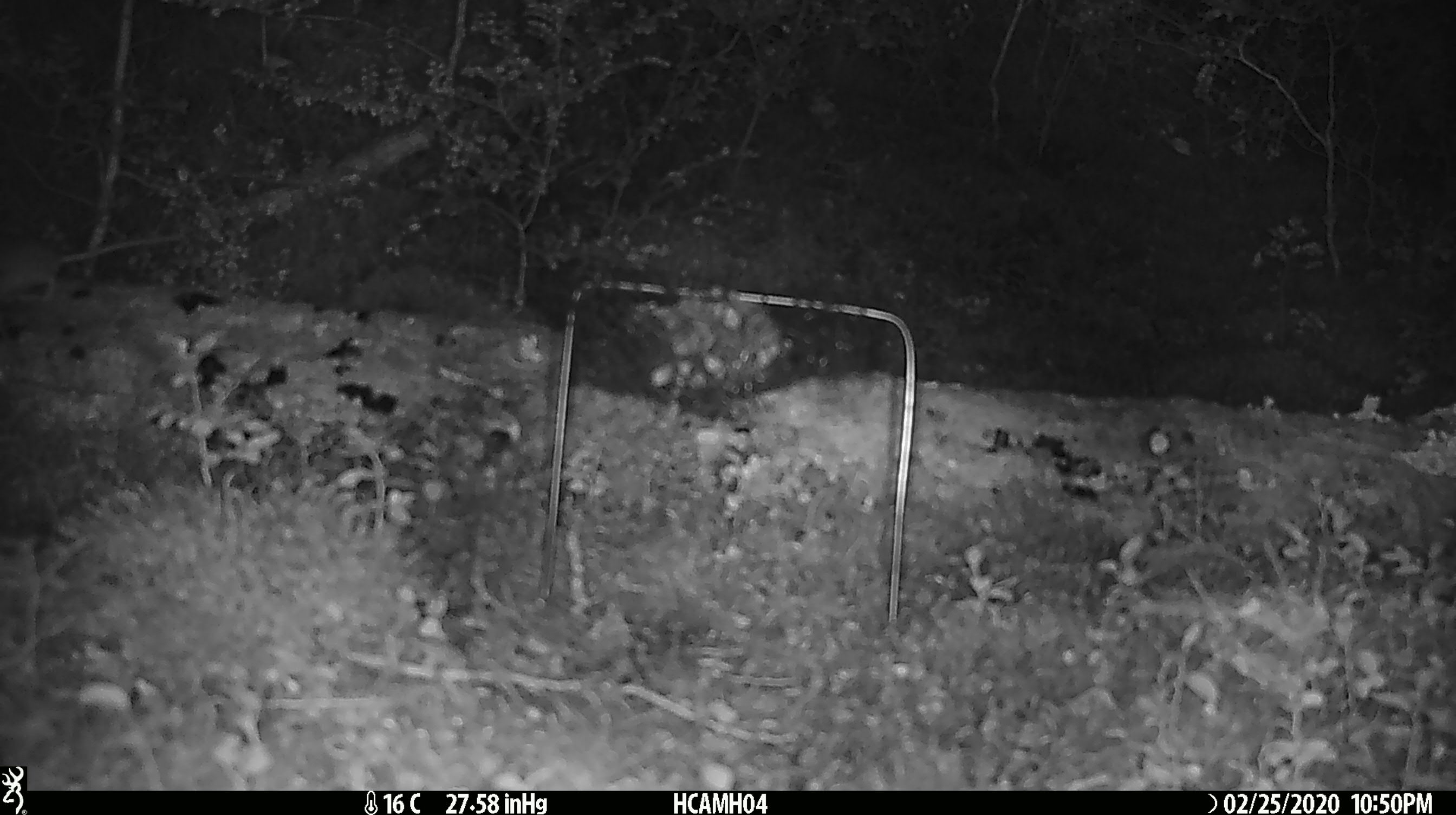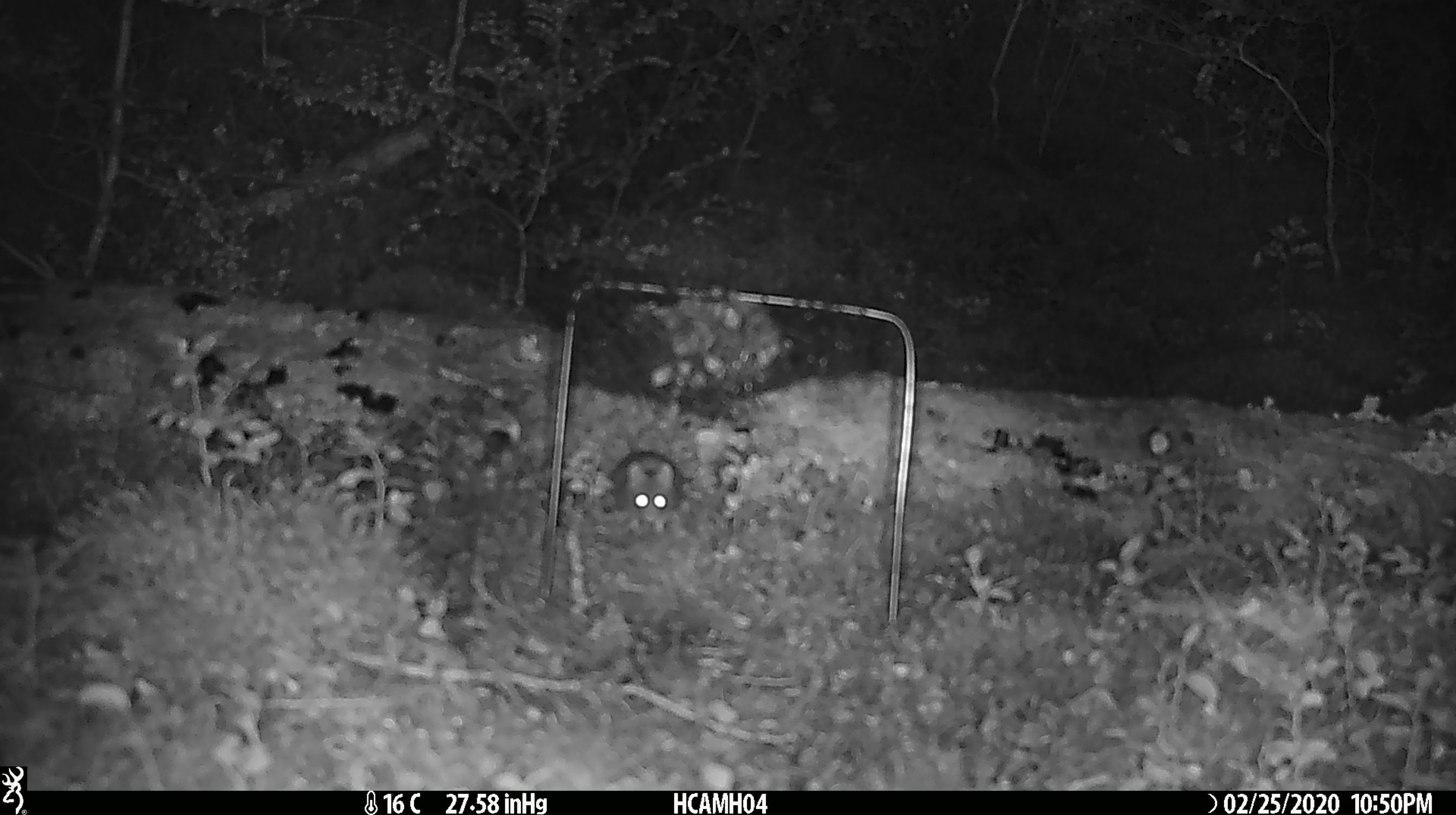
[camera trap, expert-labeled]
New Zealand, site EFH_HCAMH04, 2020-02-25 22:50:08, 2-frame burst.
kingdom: Animalia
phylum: Chordata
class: Mammalia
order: Rodentia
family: Muridae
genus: Mus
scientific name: Mus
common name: mouse